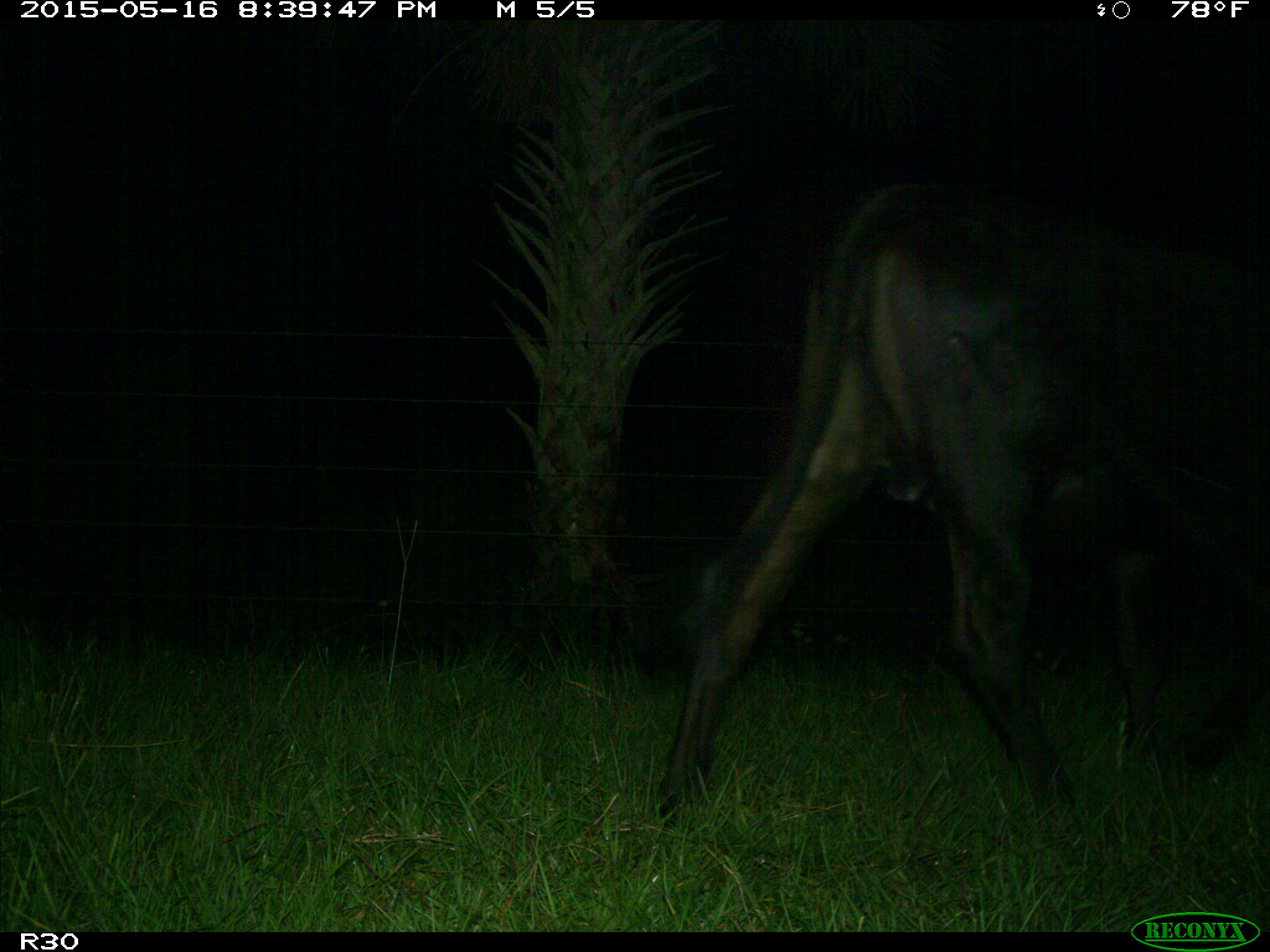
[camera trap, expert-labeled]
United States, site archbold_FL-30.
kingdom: Animalia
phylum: Chordata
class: Mammalia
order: Artiodactyla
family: Bovidae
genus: Bos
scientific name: Bos taurus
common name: domestic cow